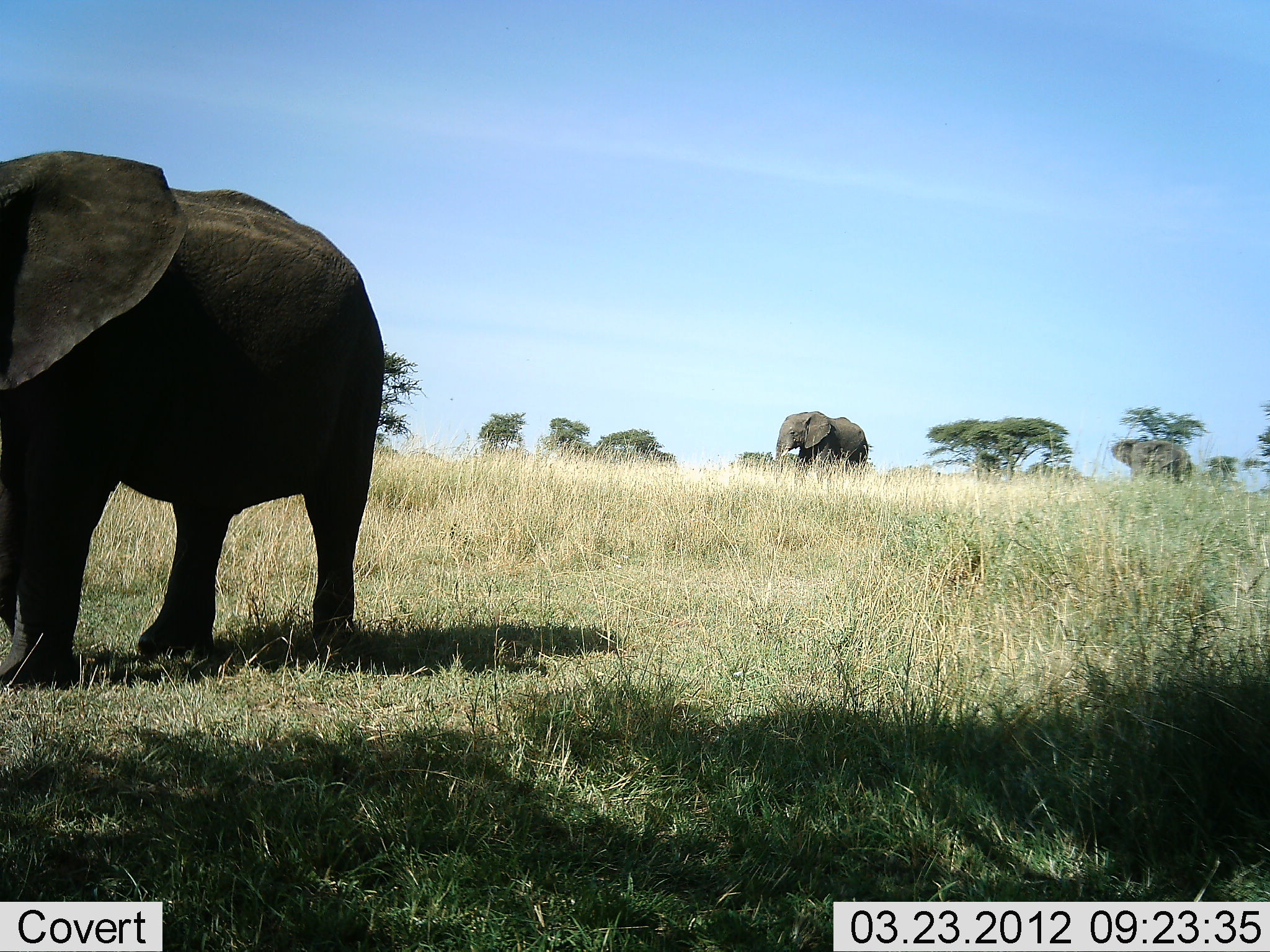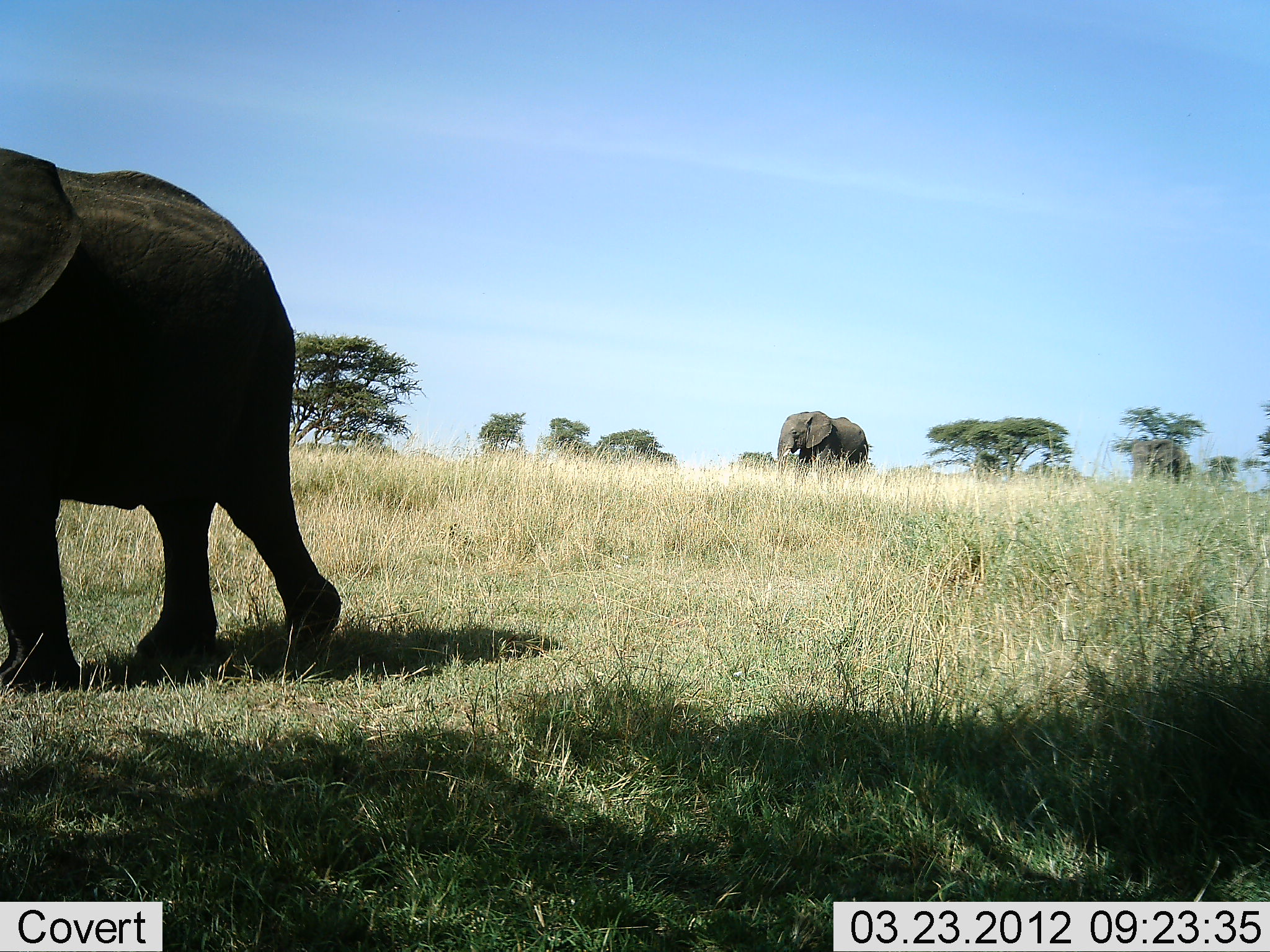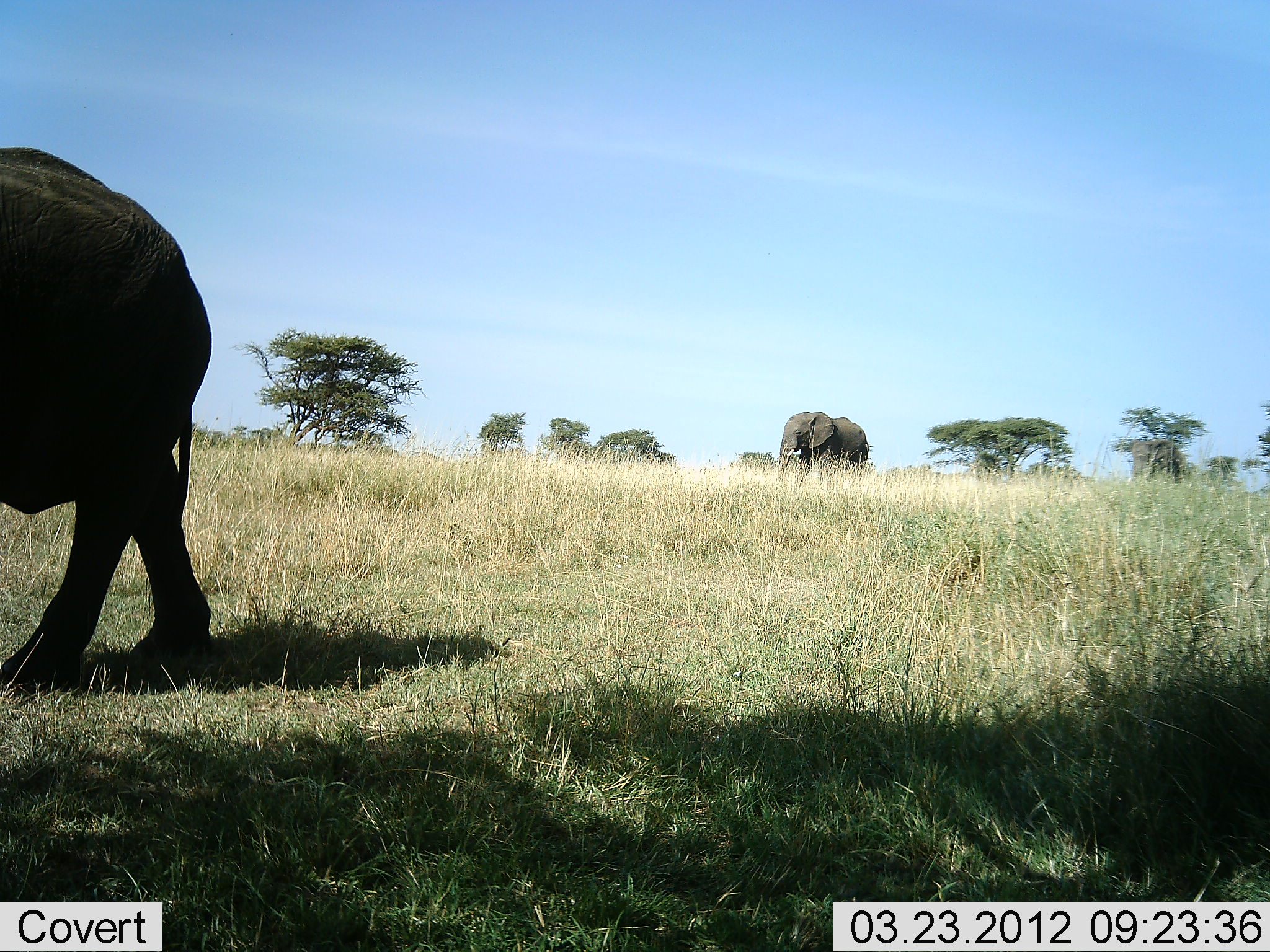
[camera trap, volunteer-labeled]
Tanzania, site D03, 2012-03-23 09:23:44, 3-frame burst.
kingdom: Animalia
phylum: Chordata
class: Mammalia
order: Proboscidea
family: Elephantidae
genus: Loxodonta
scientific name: Loxodonta africana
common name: african bush elephant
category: elephant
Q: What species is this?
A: Elephant (african bush elephant) (Loxodonta africana).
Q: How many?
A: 3.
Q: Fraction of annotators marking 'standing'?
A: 50%.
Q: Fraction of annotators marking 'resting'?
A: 0%.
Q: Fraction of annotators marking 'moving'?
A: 79%.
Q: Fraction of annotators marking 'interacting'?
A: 0%.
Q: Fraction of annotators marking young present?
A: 7%.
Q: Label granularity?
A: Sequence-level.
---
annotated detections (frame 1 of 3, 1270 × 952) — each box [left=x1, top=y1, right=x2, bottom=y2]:
animal: [left=0, top=138, right=388, bottom=690]; [left=774, top=411, right=869, bottom=478]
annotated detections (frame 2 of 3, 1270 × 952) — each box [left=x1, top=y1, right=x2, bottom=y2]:
animal: [left=0, top=138, right=340, bottom=697]; [left=777, top=410, right=870, bottom=477]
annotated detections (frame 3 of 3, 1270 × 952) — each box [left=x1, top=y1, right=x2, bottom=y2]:
animal: [left=0, top=140, right=217, bottom=707]; [left=774, top=411, right=869, bottom=490]